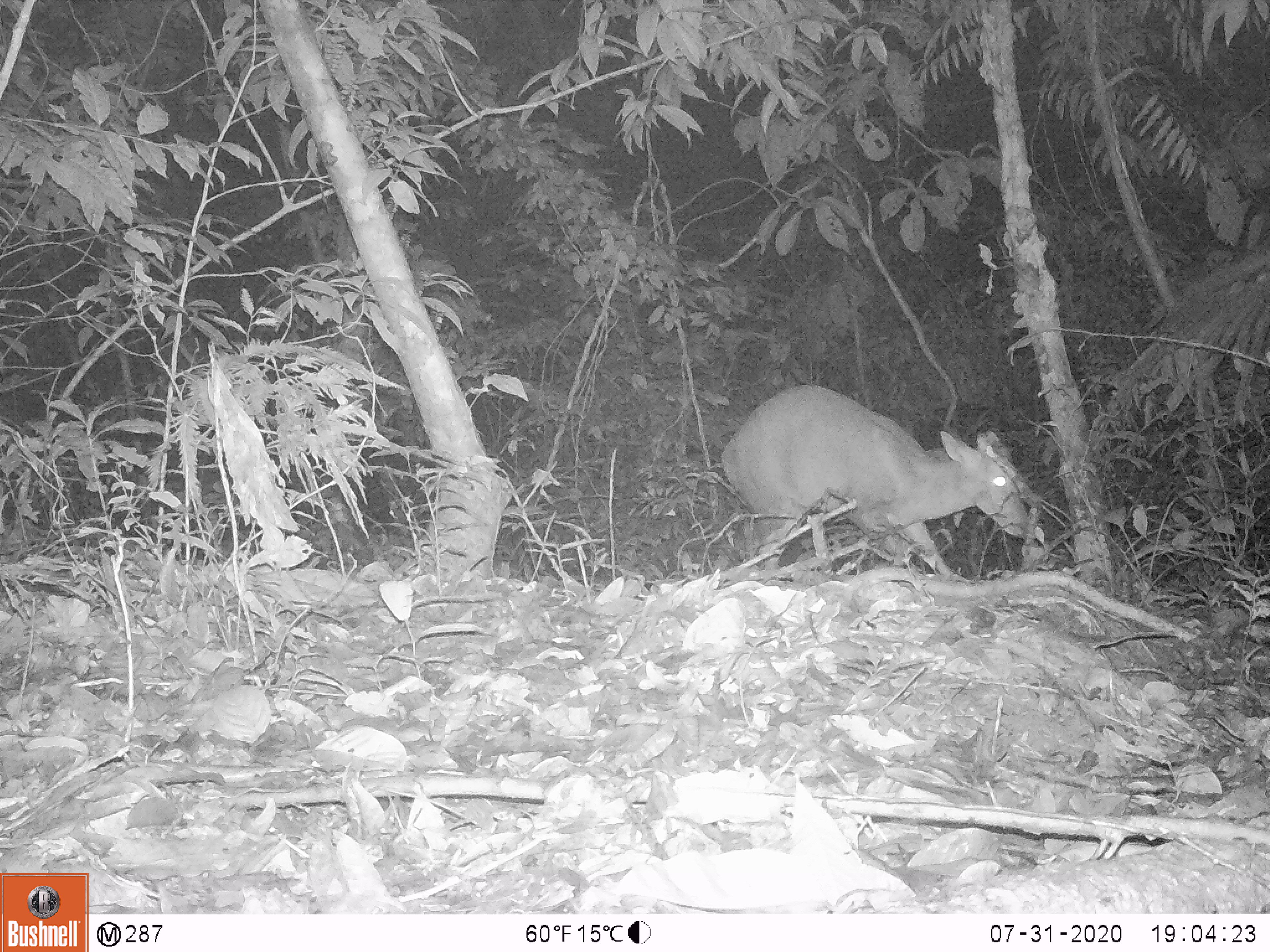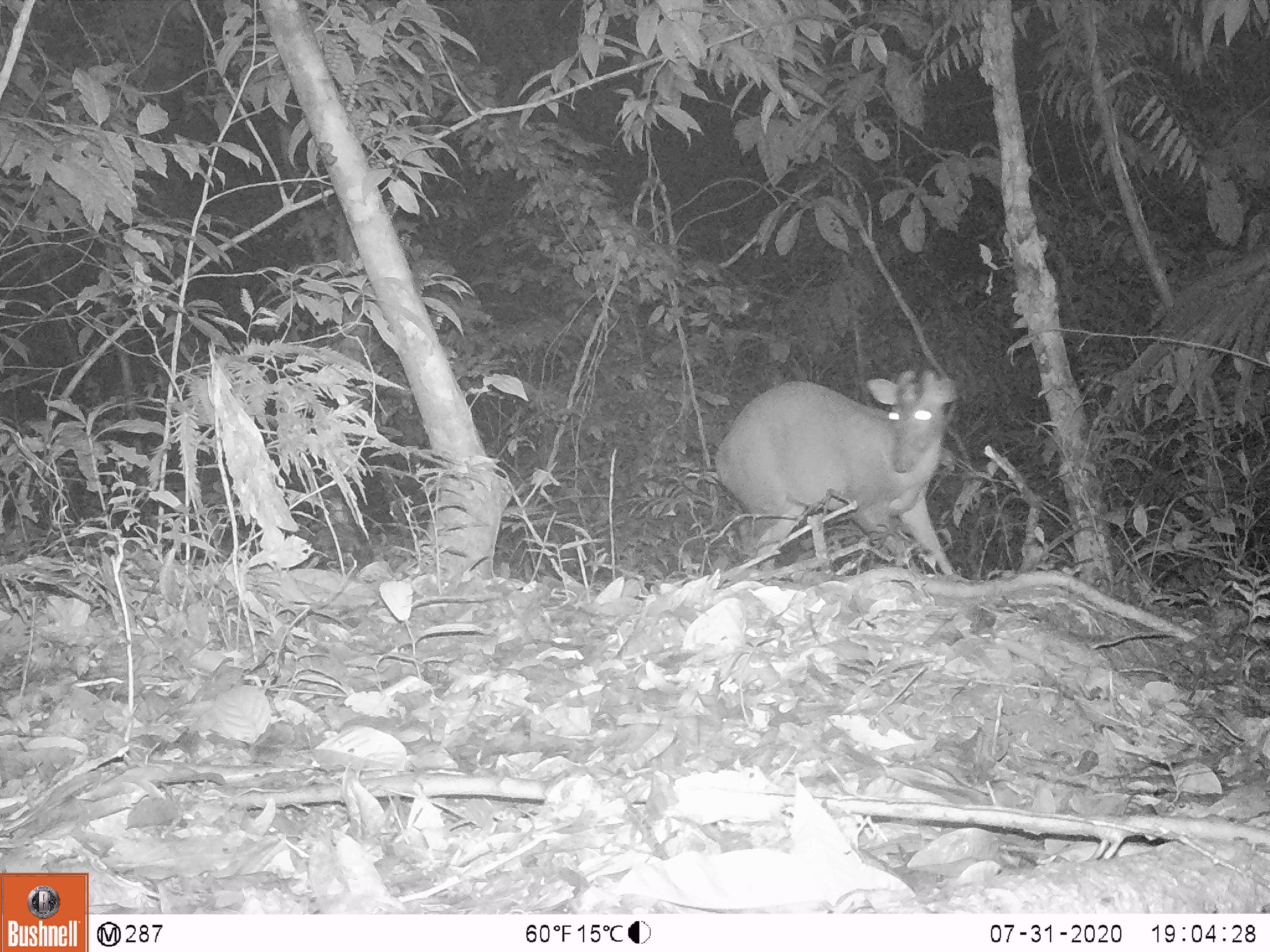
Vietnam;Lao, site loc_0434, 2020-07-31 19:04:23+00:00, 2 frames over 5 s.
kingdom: Animalia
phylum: Chordata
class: Mammalia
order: Artiodactyla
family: Cervidae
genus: Muntiacus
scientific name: Muntiacus rooseveltorum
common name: roosevelt's muntjac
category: roosevelts muntjac group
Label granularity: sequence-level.